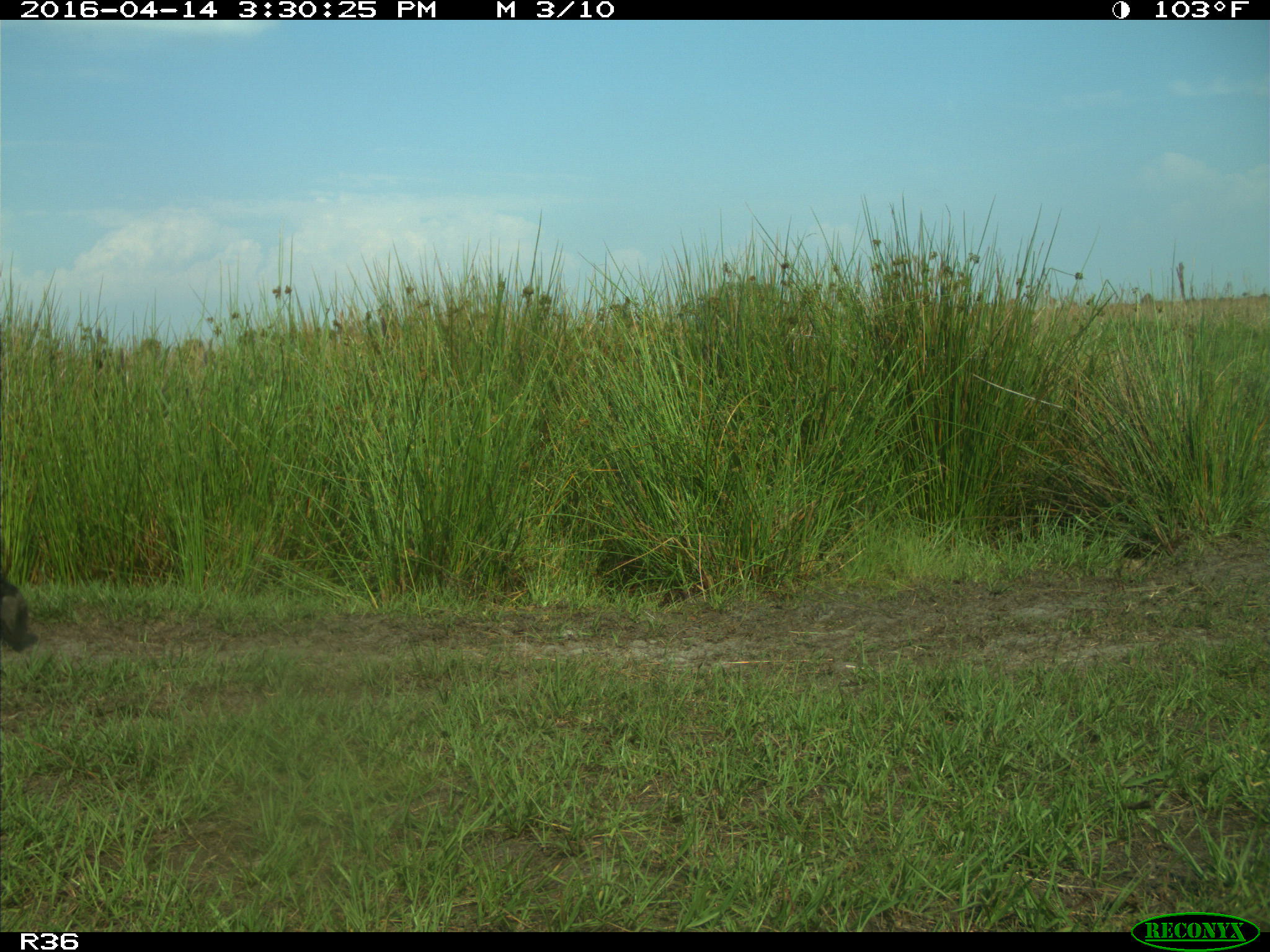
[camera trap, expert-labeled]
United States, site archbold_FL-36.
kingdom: Animalia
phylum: Chordata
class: Mammalia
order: Artiodactyla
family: Bovidae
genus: Bos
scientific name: Bos taurus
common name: domestic cow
Bos taurus (domestic cow).